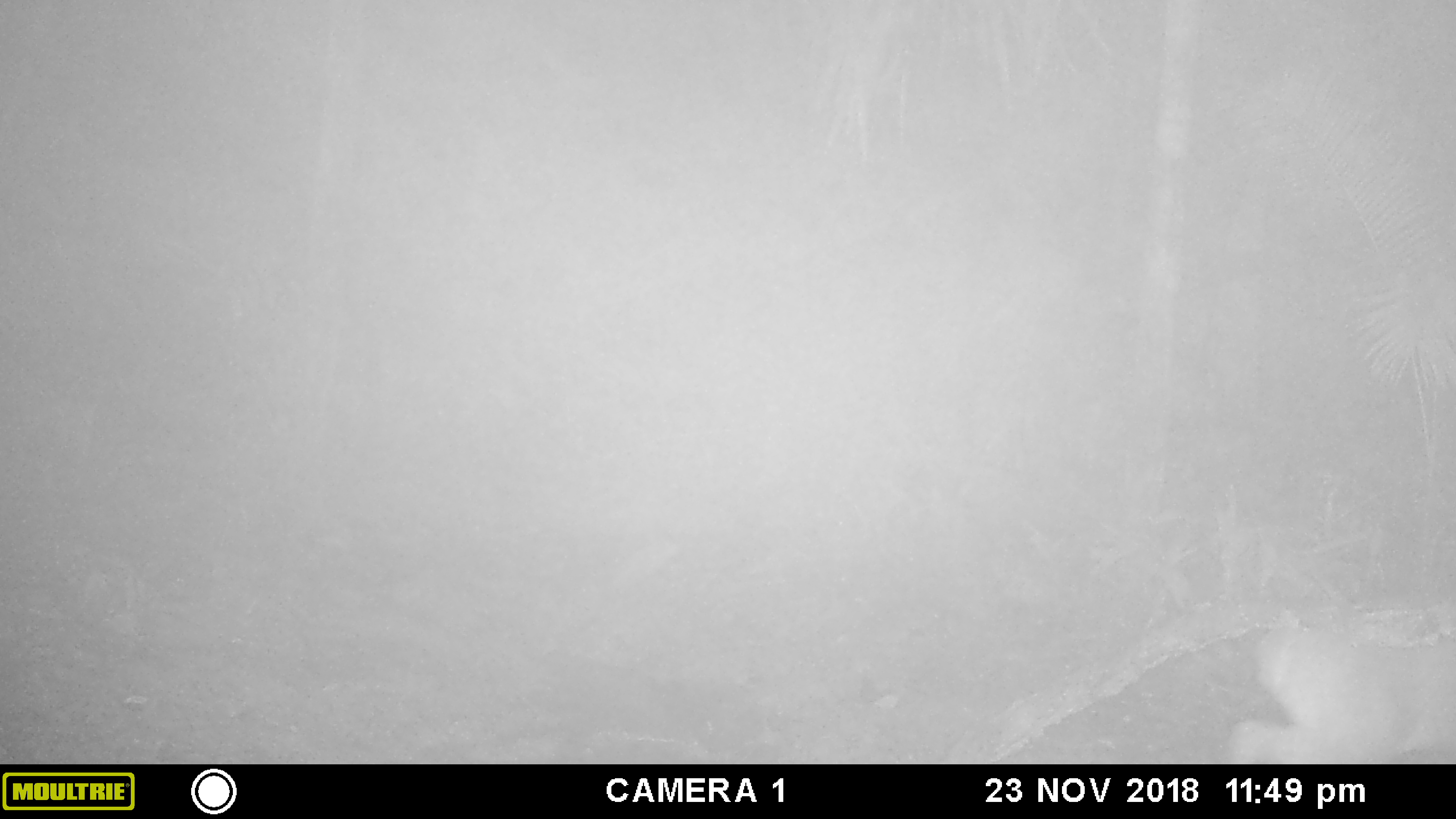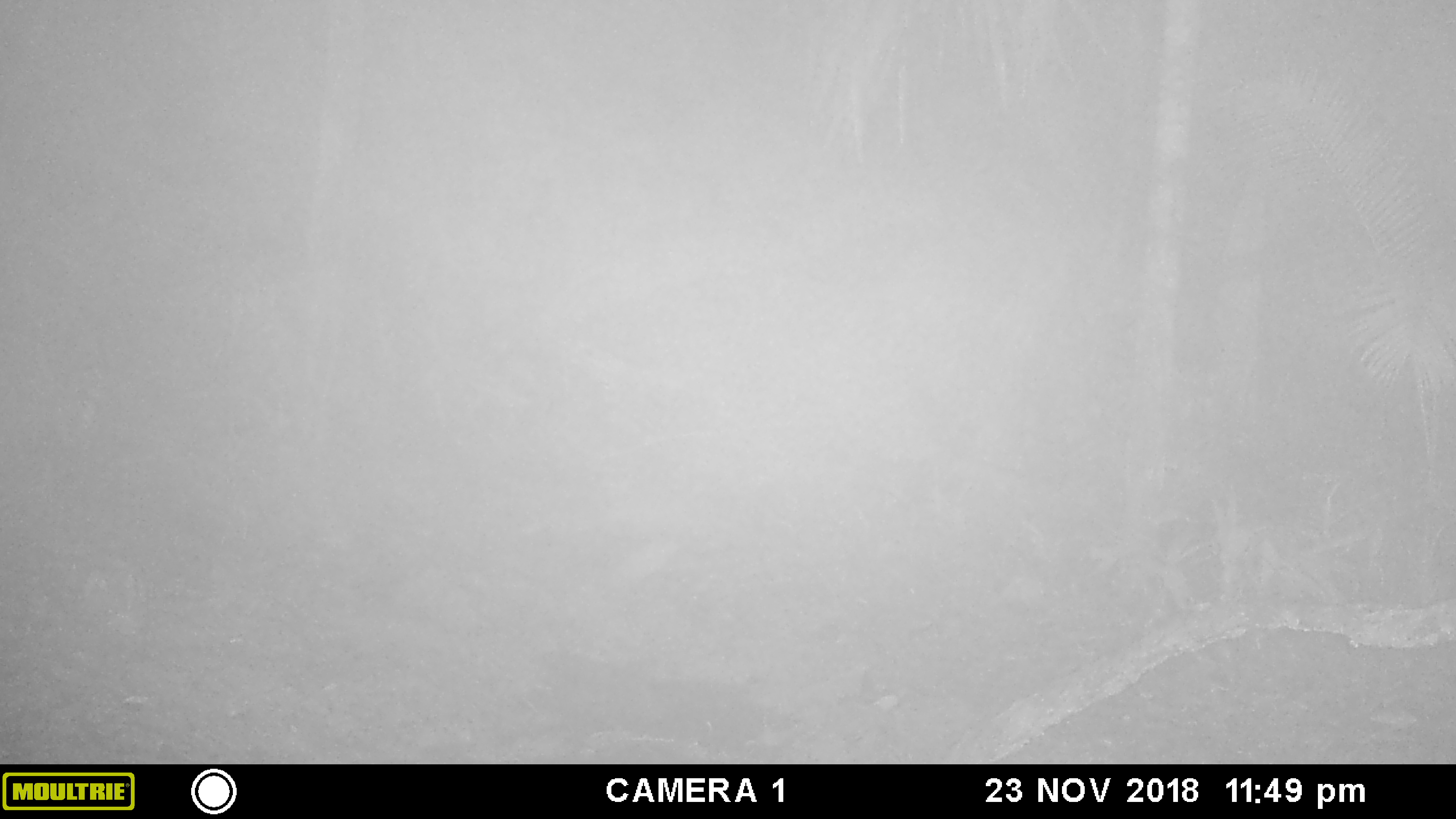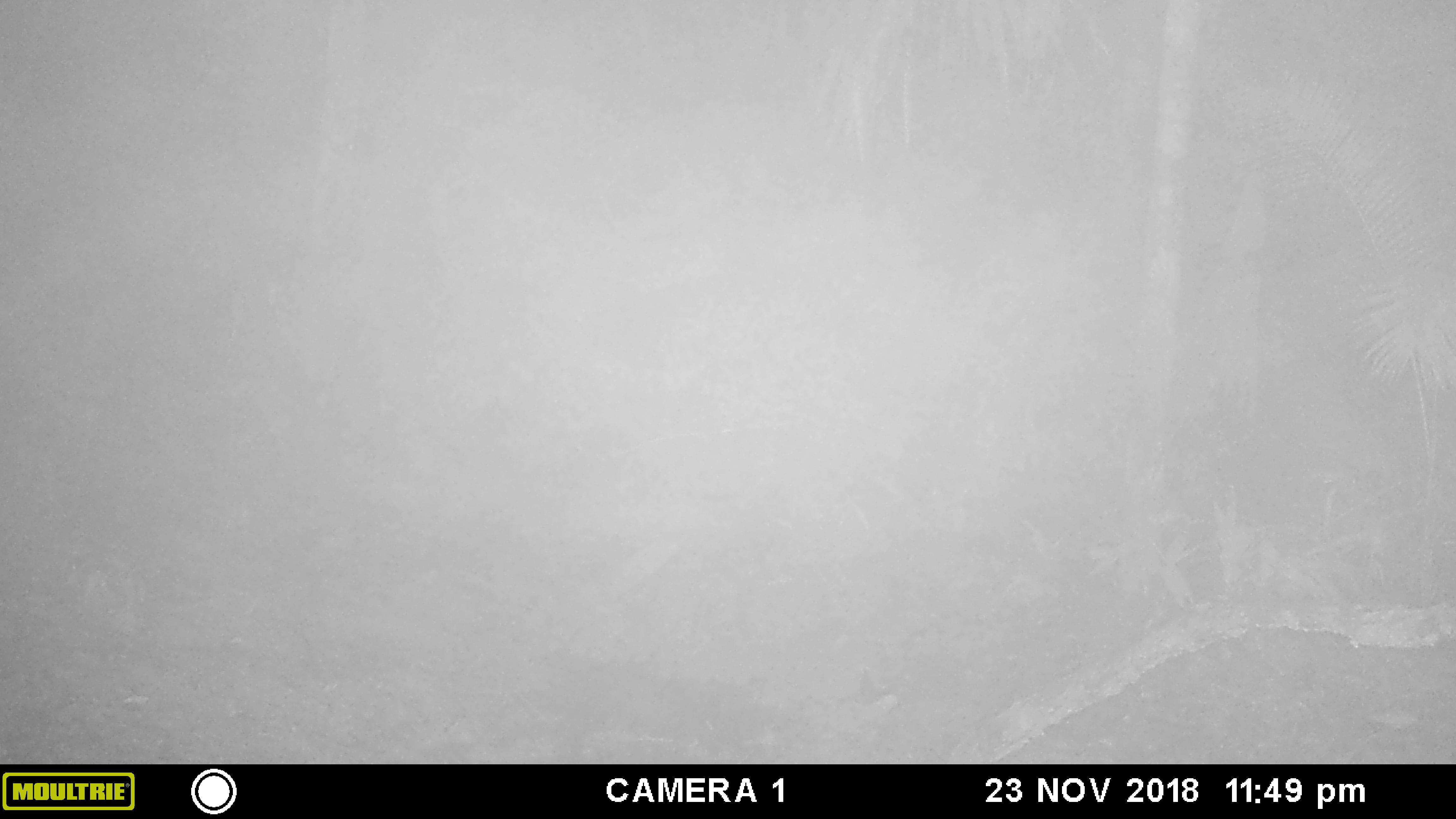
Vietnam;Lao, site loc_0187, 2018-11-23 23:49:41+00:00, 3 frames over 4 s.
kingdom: Animalia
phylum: Chordata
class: Mammalia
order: Artiodactyla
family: Cervidae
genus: Muntiacus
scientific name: Muntiacus vuquangensis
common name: large-antlered muntjac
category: large antlered muntjac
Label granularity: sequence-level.